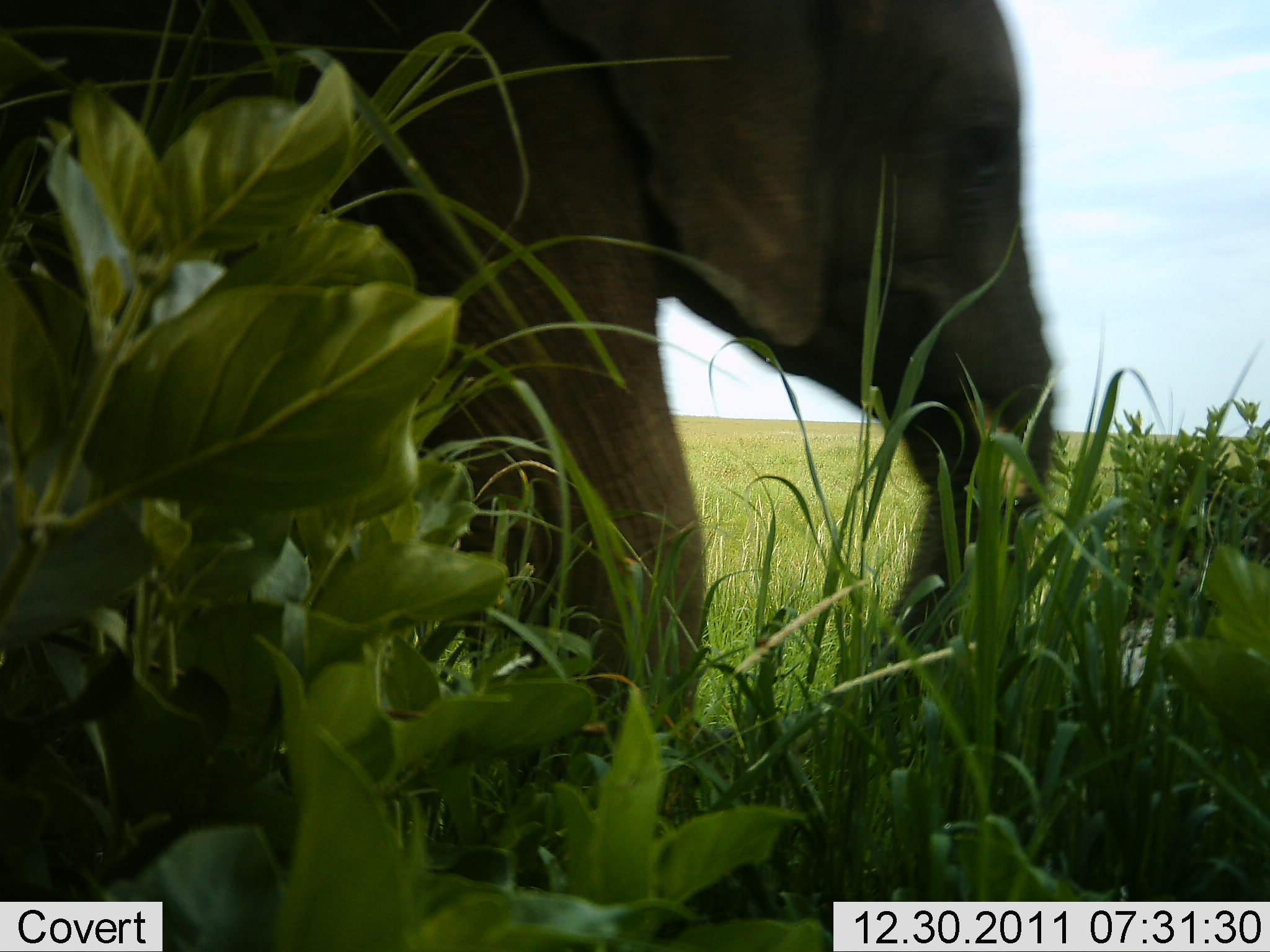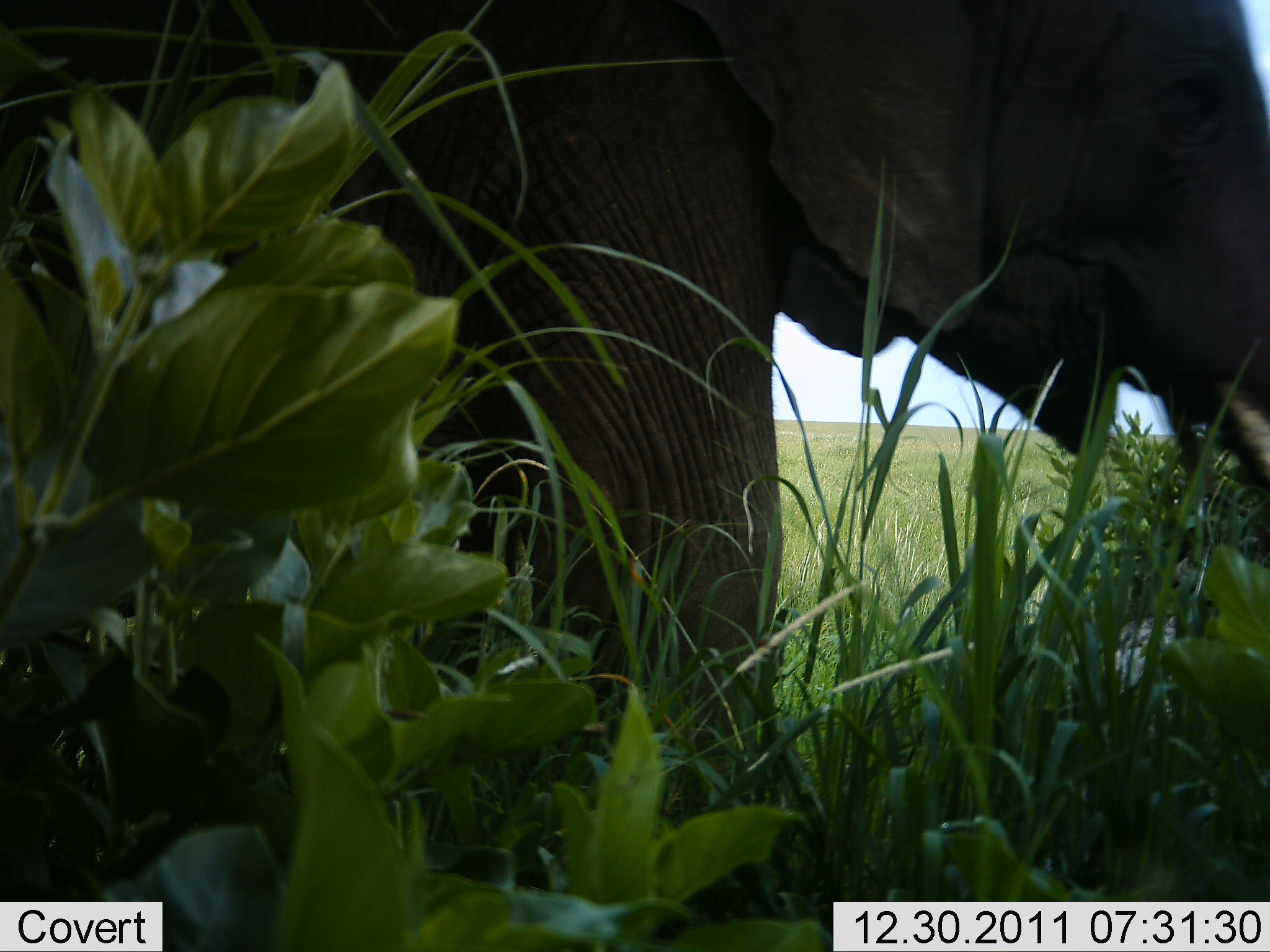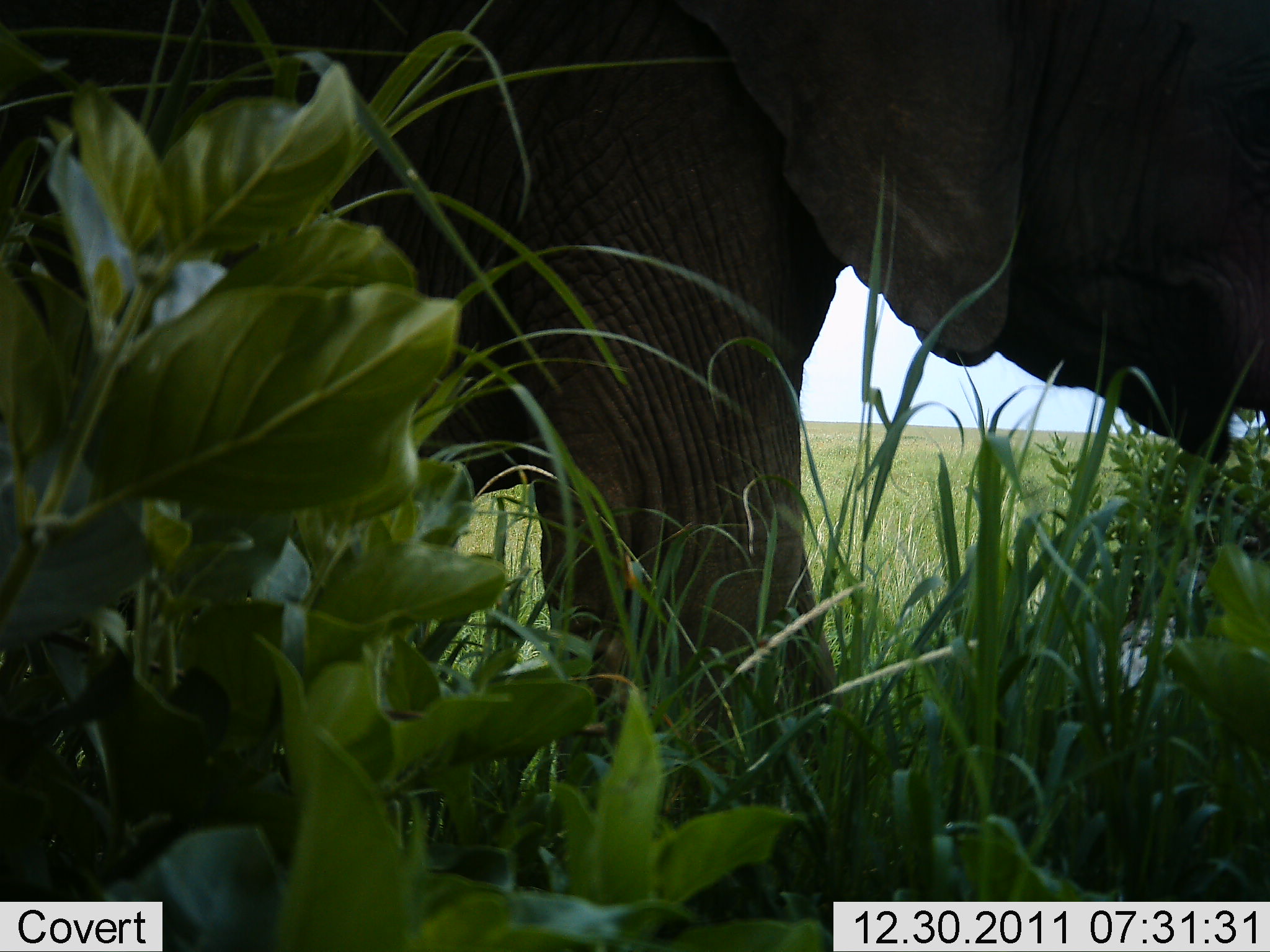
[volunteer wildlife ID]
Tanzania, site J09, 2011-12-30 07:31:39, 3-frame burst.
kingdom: Animalia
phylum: Chordata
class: Mammalia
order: Proboscidea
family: Elephantidae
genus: Loxodonta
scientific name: Loxodonta africana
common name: african bush elephant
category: elephant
Elephant (african bush elephant) (Loxodonta africana), count 1. Behavior (volunteer vote fractions): standing 33%, resting 0%, moving 40%, interacting 0%. Young present (vote fraction): 0%. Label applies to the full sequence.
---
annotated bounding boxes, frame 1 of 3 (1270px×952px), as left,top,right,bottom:
animal: 1,1,1060,787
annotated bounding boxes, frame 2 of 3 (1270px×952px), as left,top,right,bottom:
animal: 4,2,1270,865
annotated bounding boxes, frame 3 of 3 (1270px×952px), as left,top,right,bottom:
animal: 0,0,1269,803